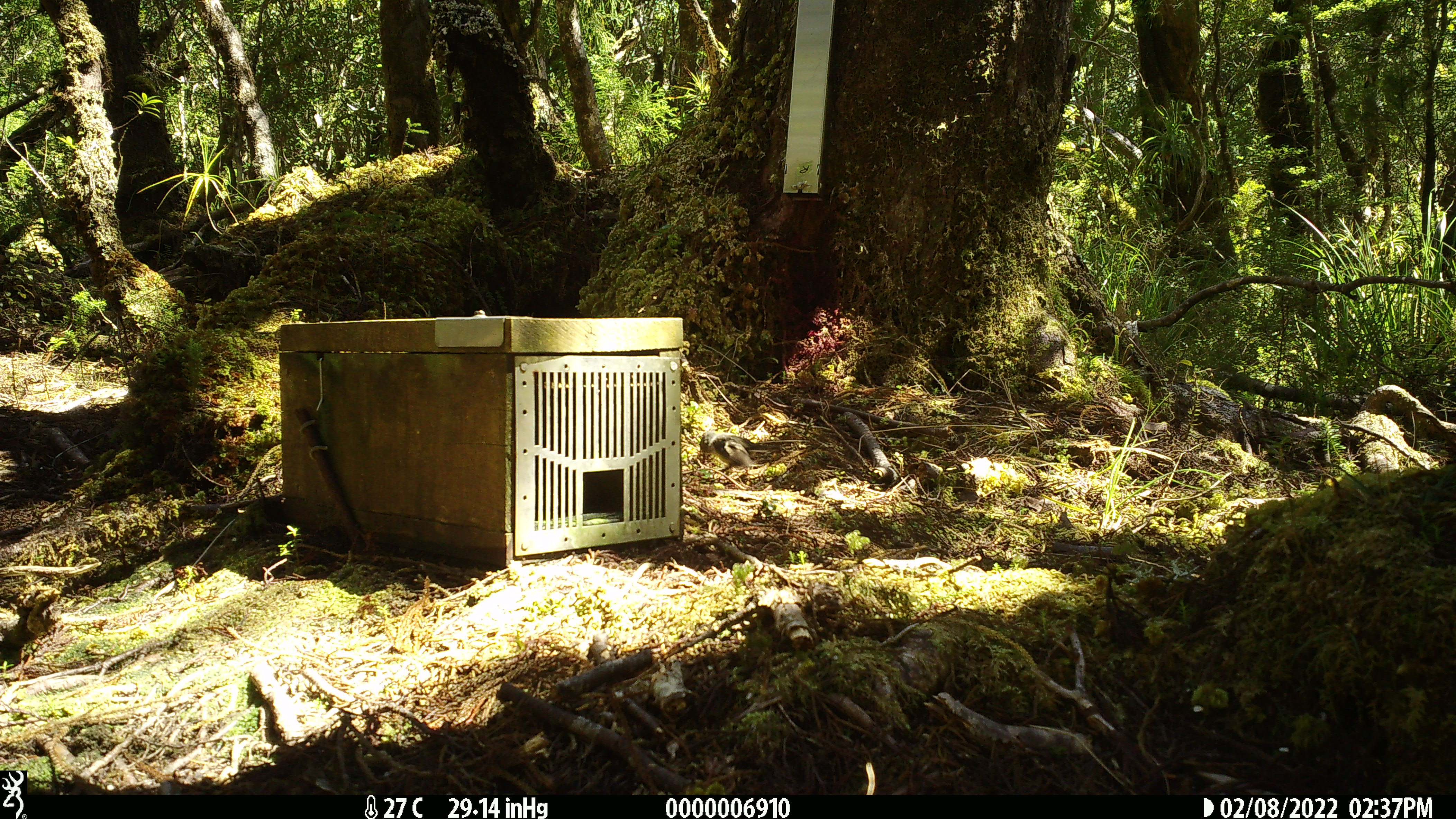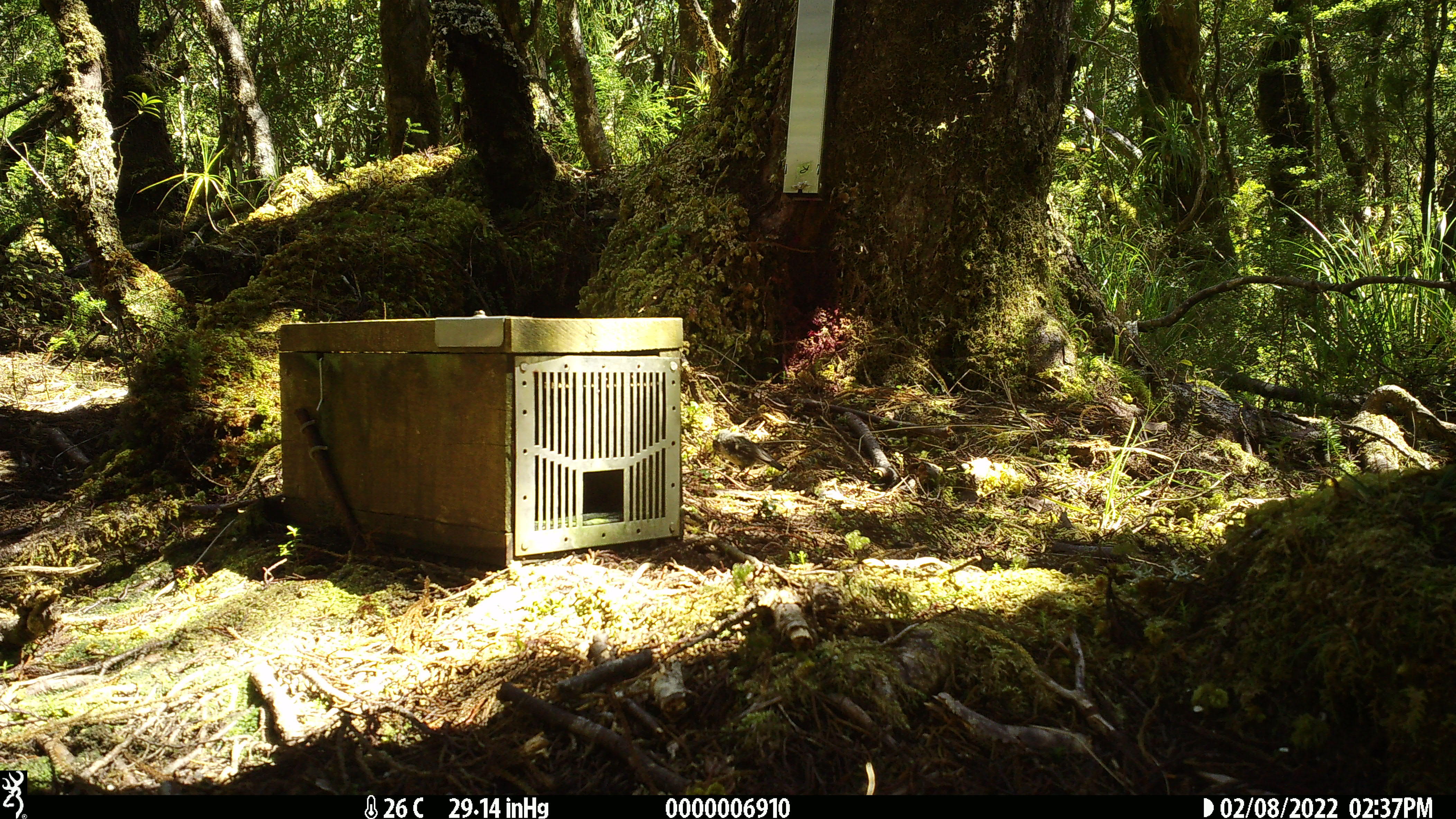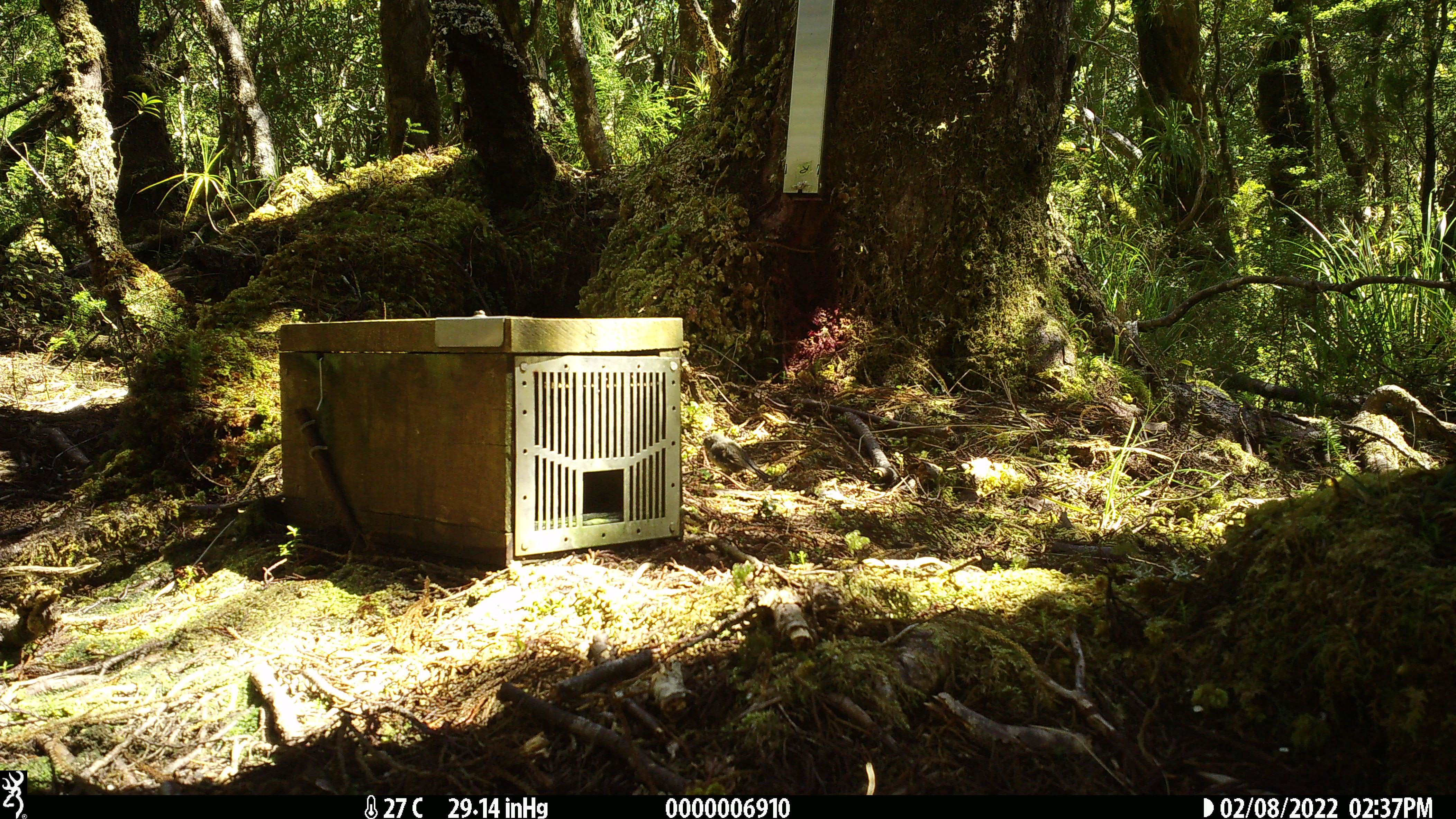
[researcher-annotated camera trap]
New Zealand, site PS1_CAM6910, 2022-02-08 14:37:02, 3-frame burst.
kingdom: Animalia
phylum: Chordata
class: Aves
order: Passeriformes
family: Petroicidae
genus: Petroica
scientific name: Petroica macrocephala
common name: tomtit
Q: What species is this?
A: Tomtit (Petroica macrocephala).